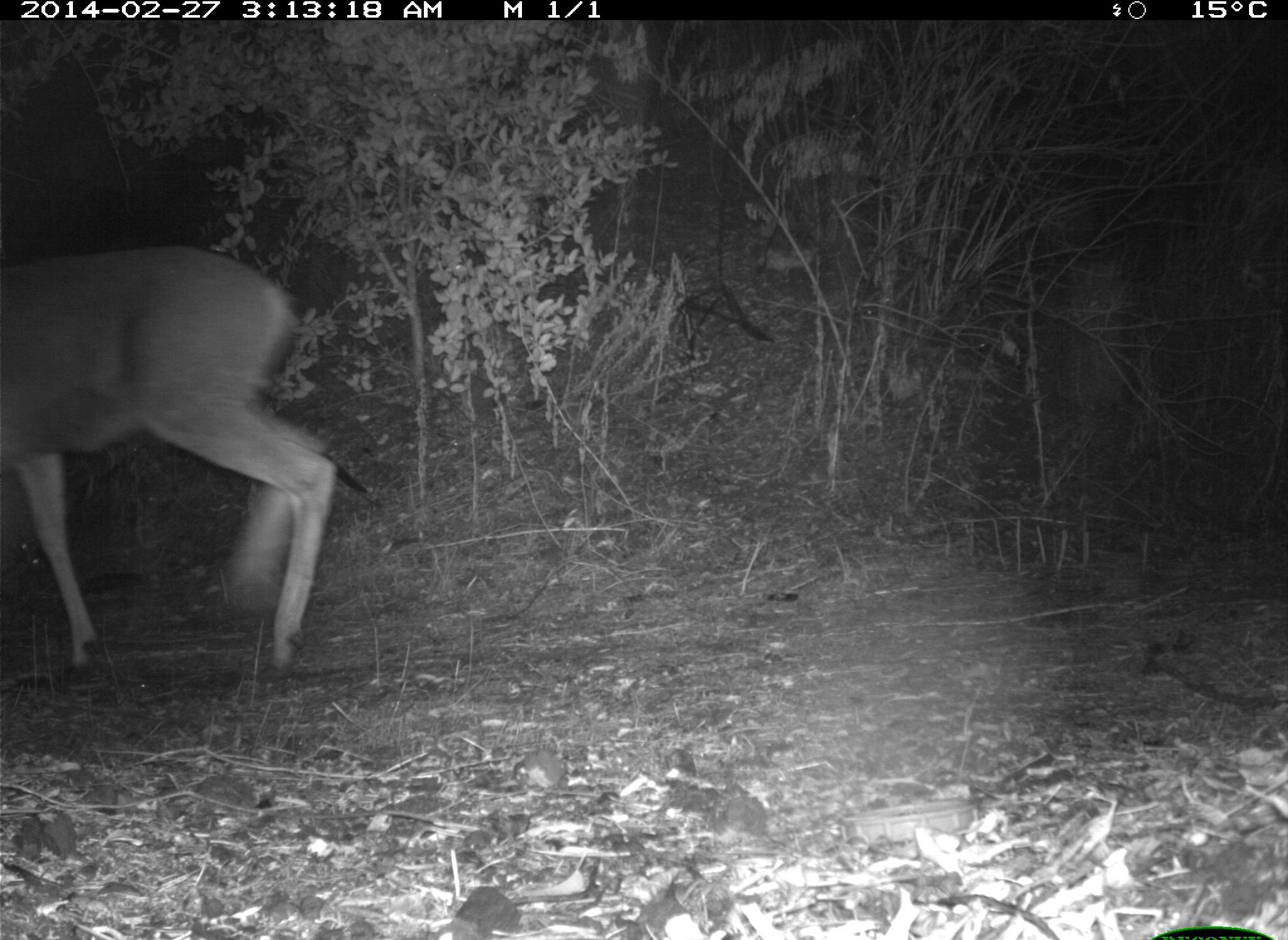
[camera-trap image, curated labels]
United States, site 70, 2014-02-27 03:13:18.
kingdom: Animalia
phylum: Chordata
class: Mammalia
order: Artiodactyla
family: Cervidae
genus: Odocoileus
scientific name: Odocoileus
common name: deer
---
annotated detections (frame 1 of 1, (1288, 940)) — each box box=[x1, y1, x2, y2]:
deer: box=[0, 246, 333, 683]